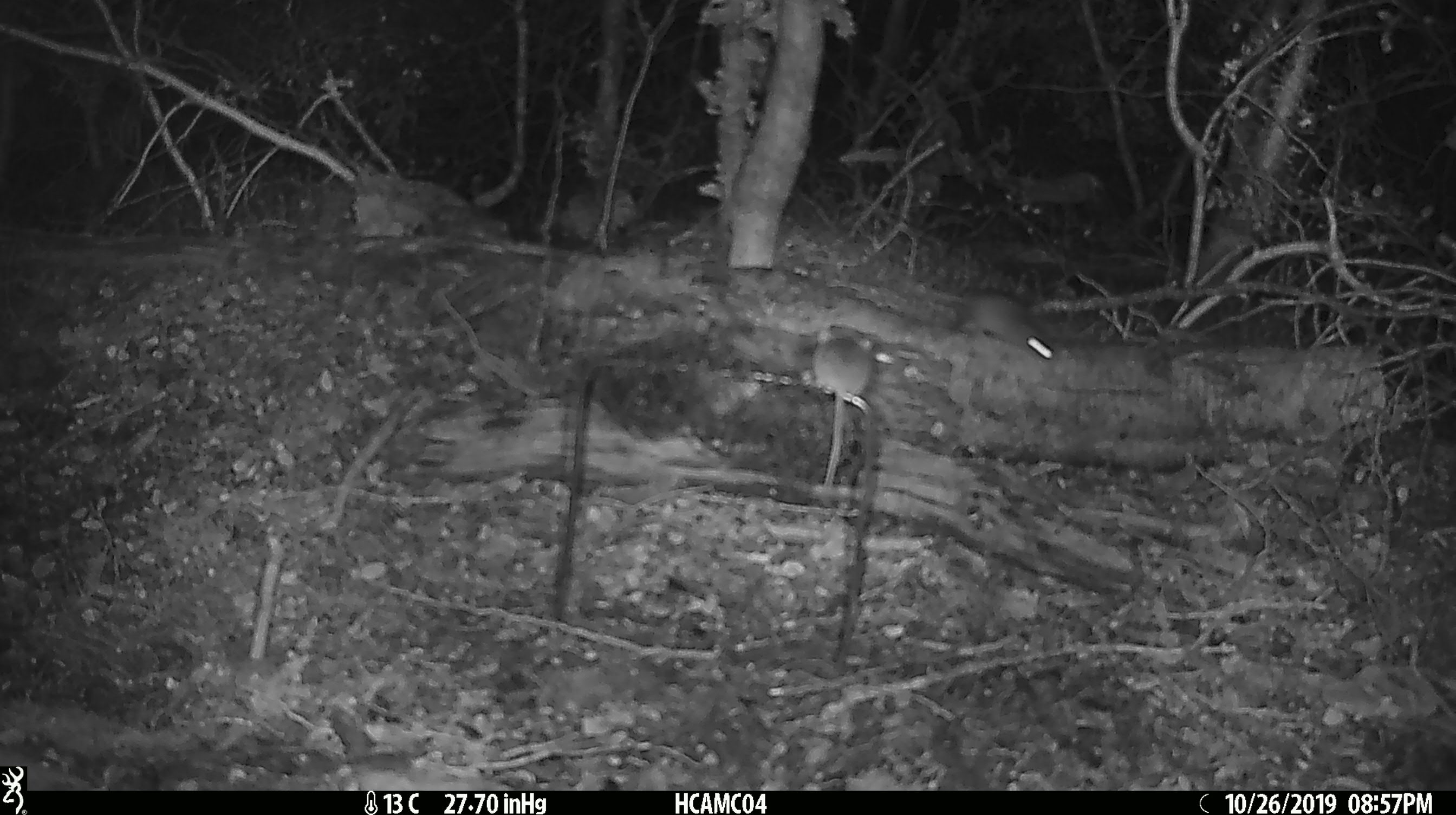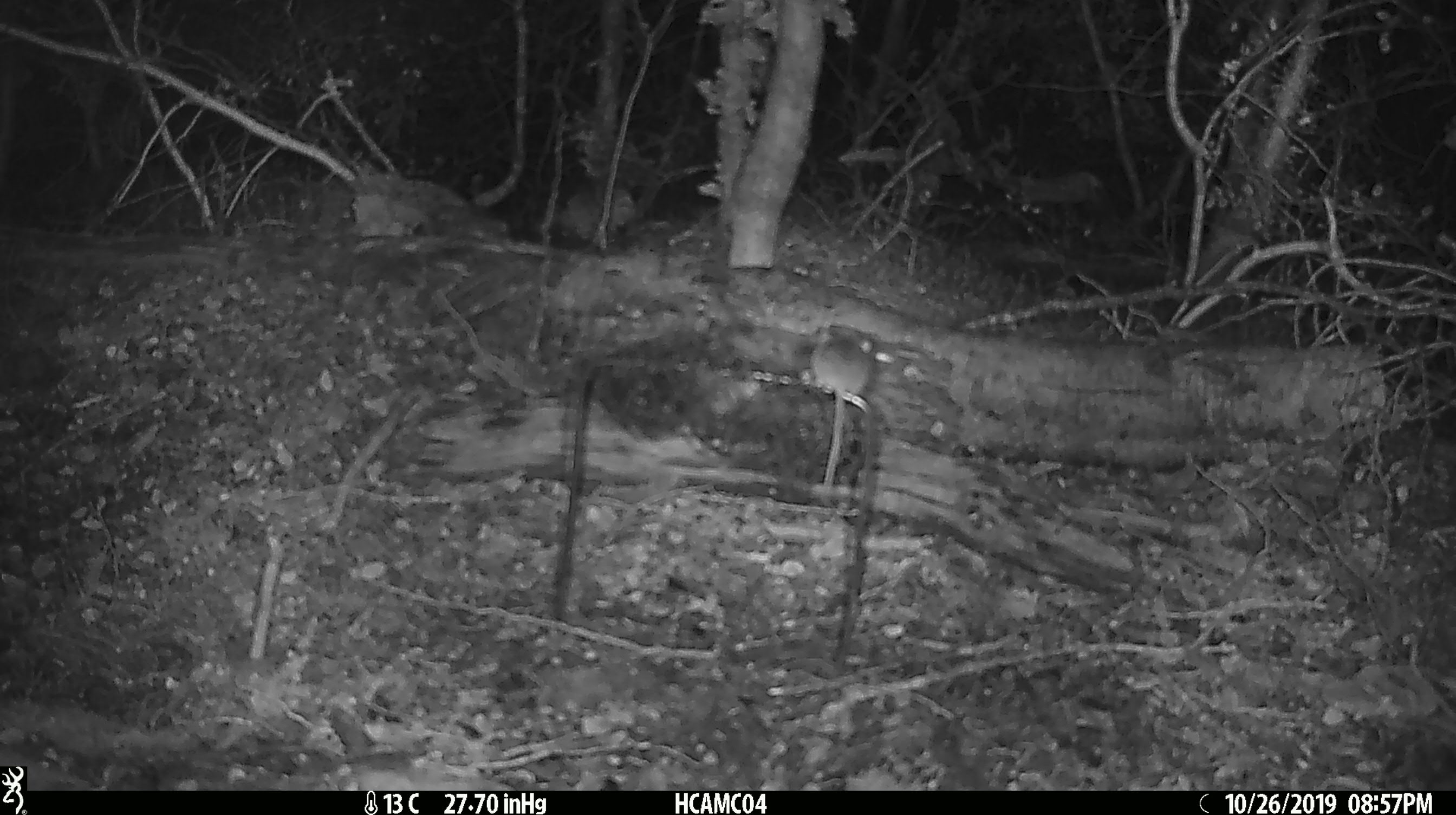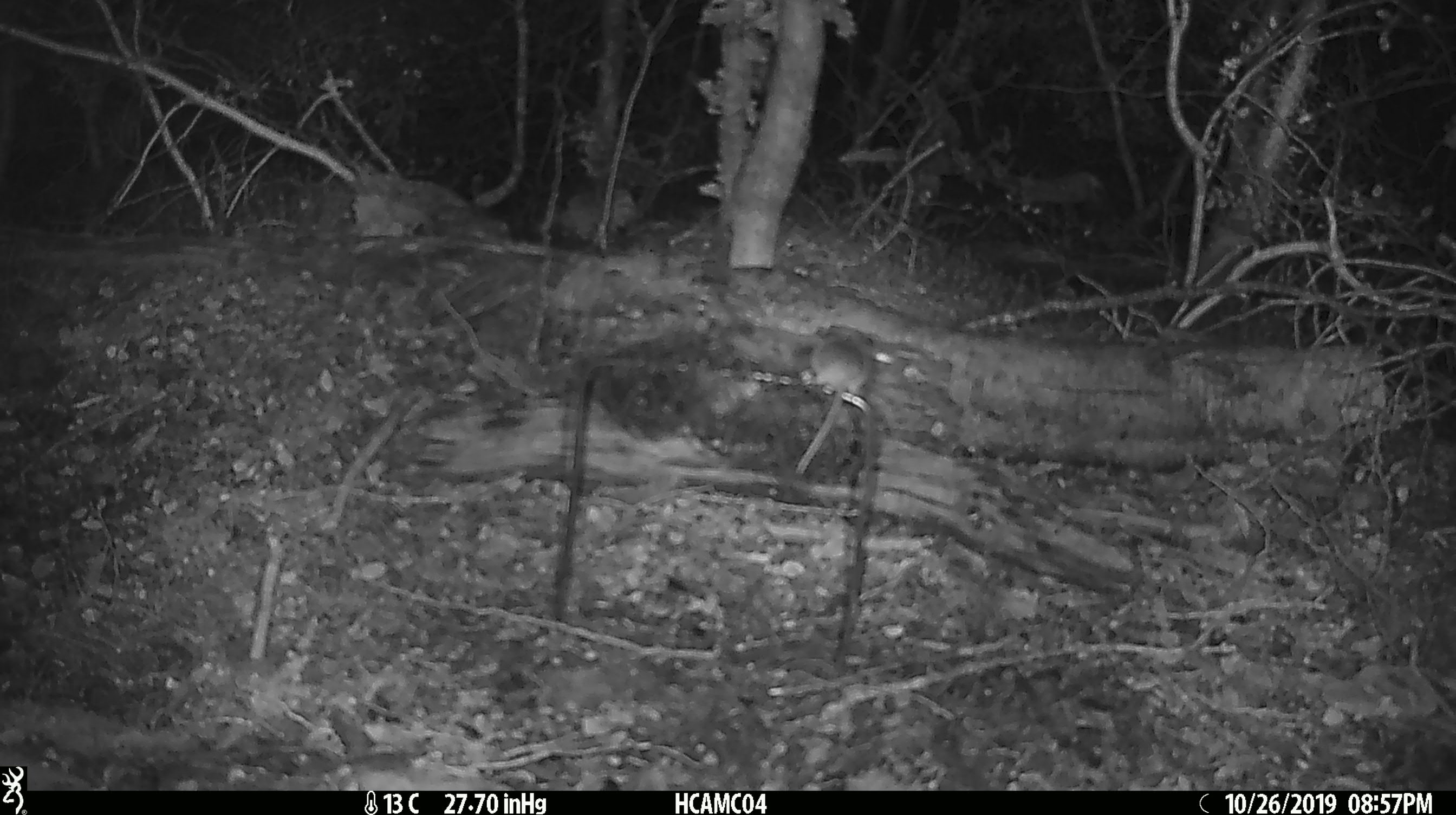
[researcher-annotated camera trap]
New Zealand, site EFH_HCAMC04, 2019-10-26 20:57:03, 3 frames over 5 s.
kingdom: Animalia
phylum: Chordata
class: Mammalia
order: Rodentia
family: Muridae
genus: Mus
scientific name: Mus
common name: mouse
Mouse (Mus).